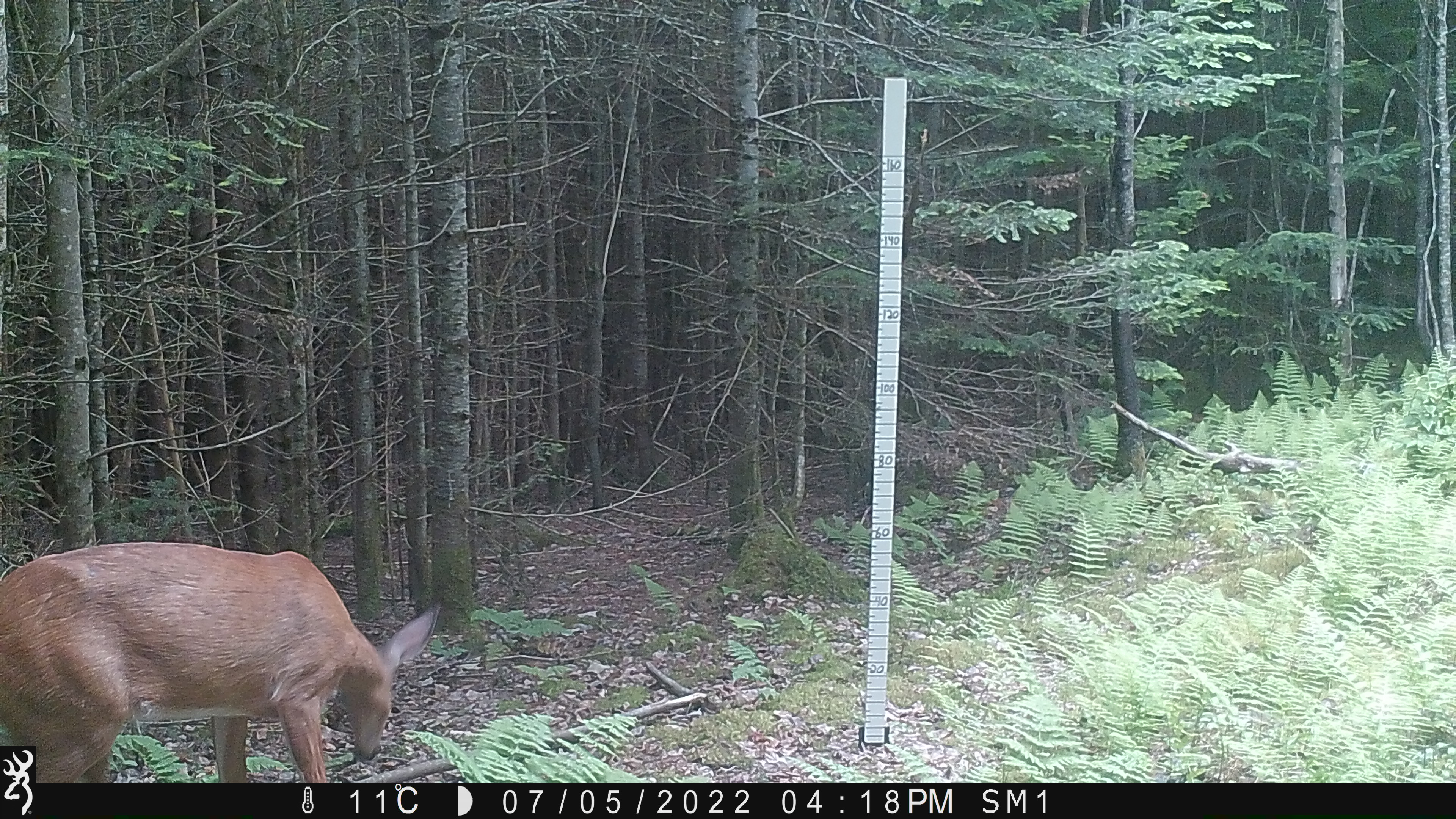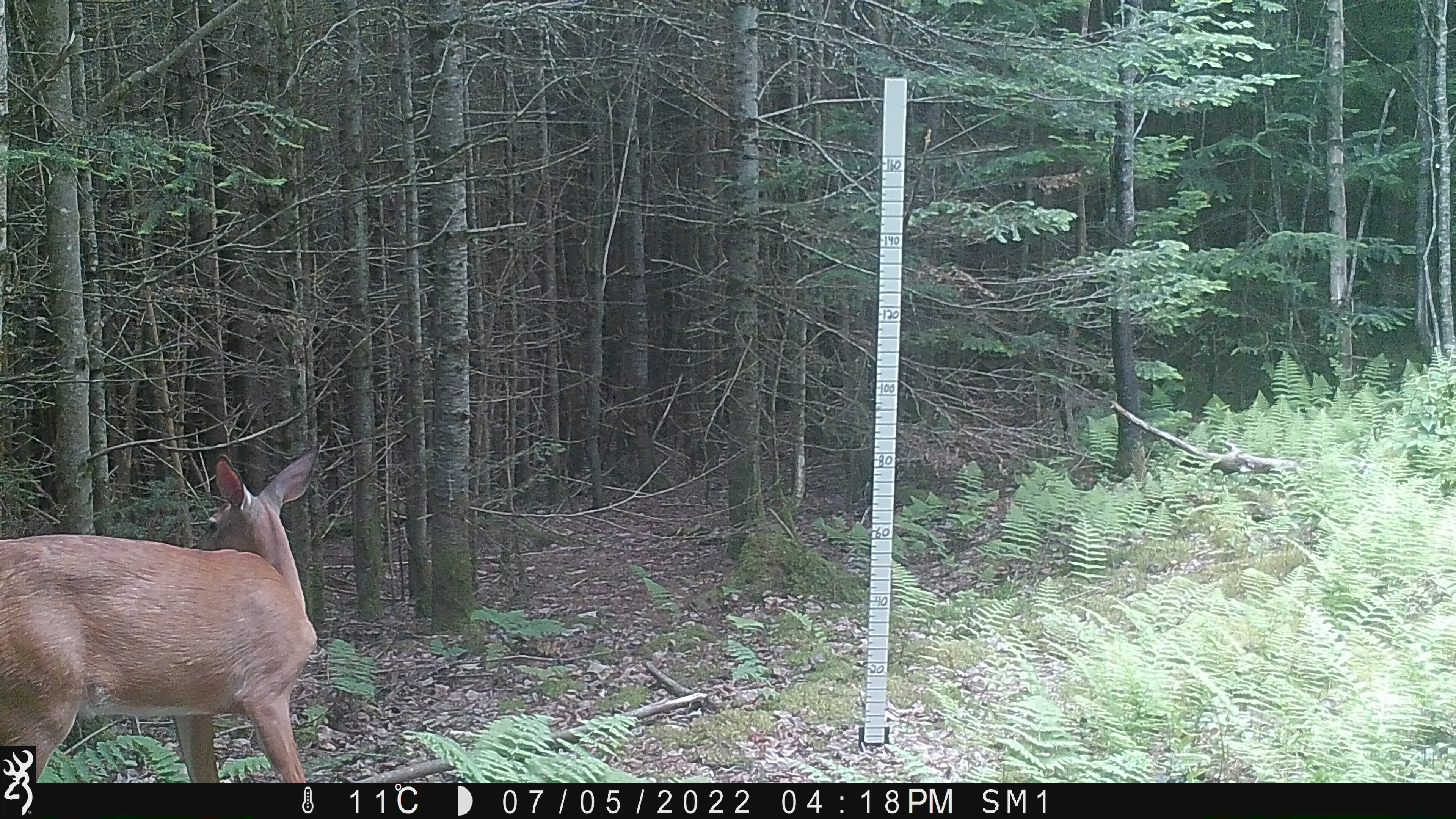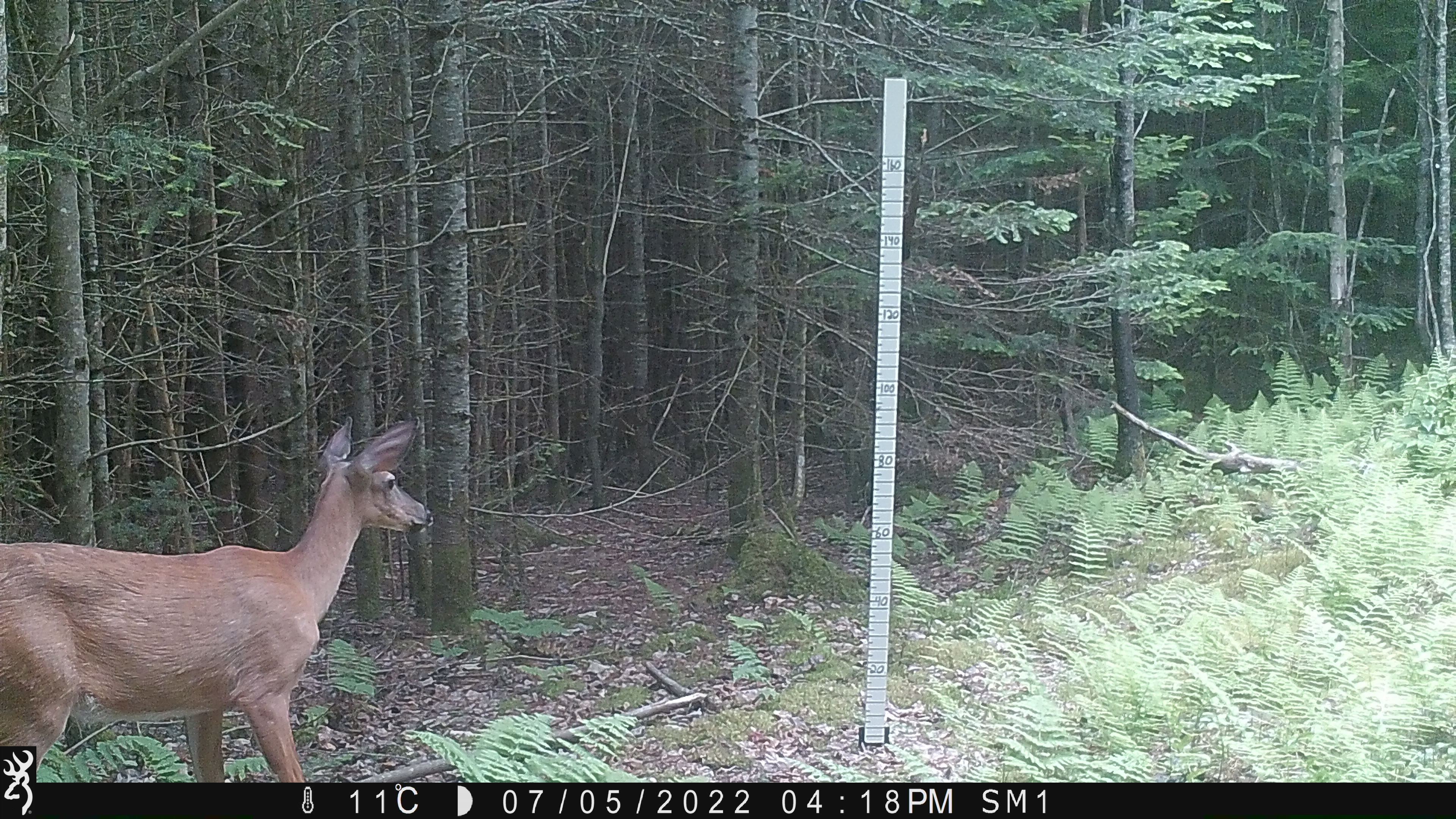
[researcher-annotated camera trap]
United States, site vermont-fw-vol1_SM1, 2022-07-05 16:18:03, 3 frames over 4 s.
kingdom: Animalia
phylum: Chordata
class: Mammalia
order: Artiodactyla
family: Cervidae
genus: Odocoileus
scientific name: Odocoileus virginianus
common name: white-tailed deer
White-tailed deer (Odocoileus virginianus).